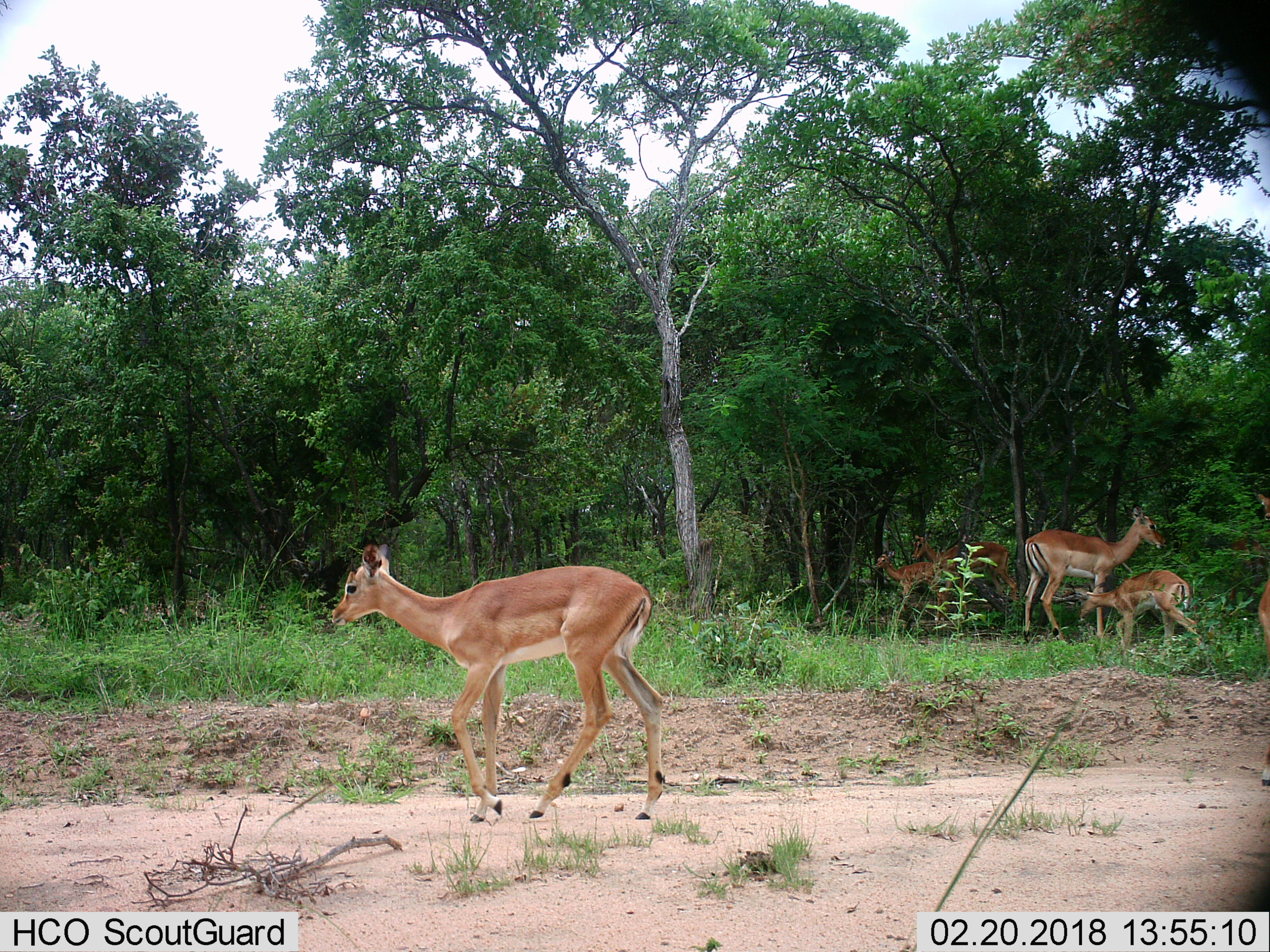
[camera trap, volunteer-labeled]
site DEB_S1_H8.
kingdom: Animalia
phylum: Chordata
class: Mammalia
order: Artiodactyla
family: Bovidae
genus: Aepyceros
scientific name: Aepyceros melampus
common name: impala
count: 6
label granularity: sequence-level